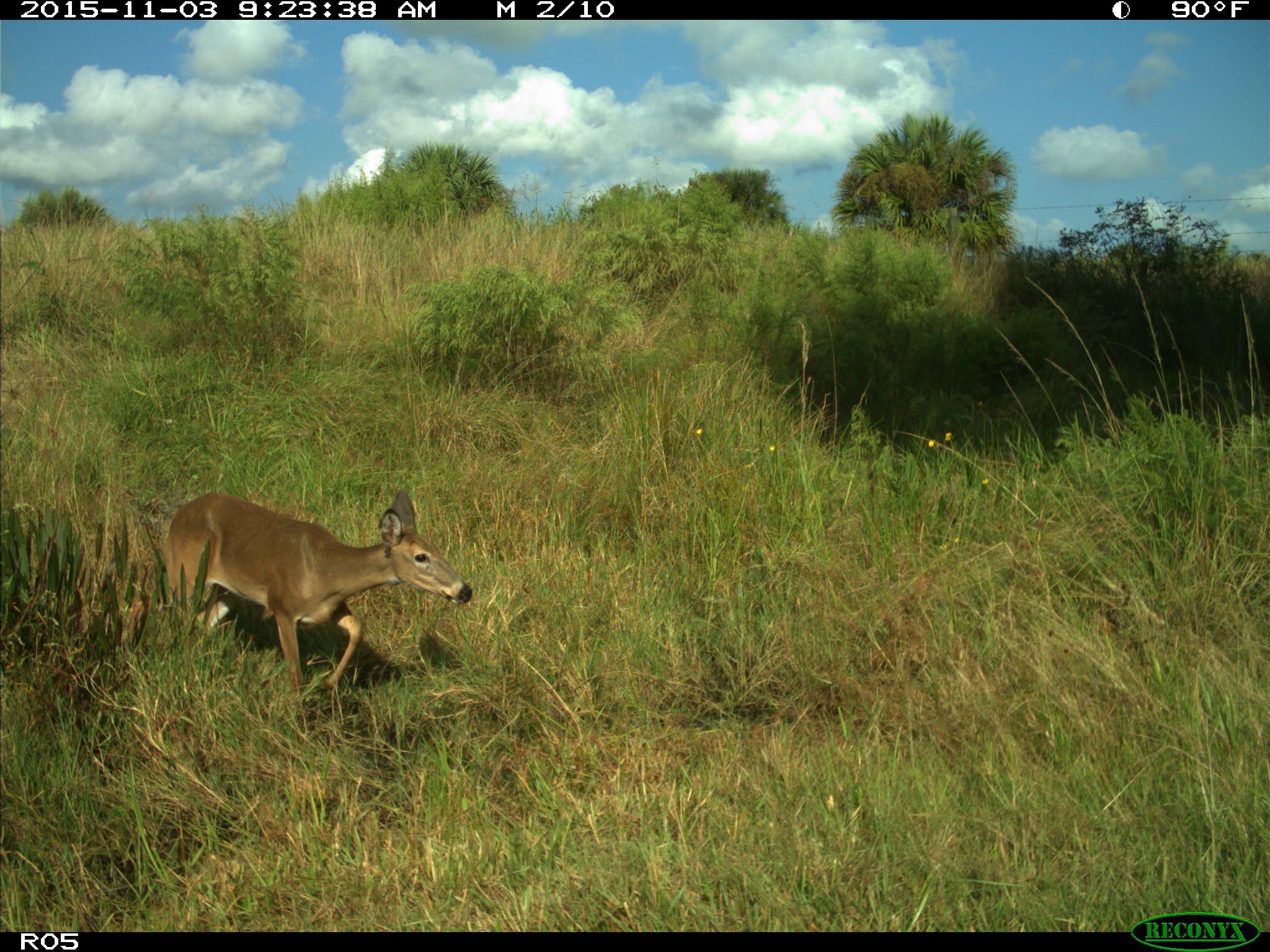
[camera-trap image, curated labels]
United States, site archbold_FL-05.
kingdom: Animalia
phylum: Chordata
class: Mammalia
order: Artiodactyla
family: Cervidae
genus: Odocoileus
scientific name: Odocoileus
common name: deer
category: unidentified deer